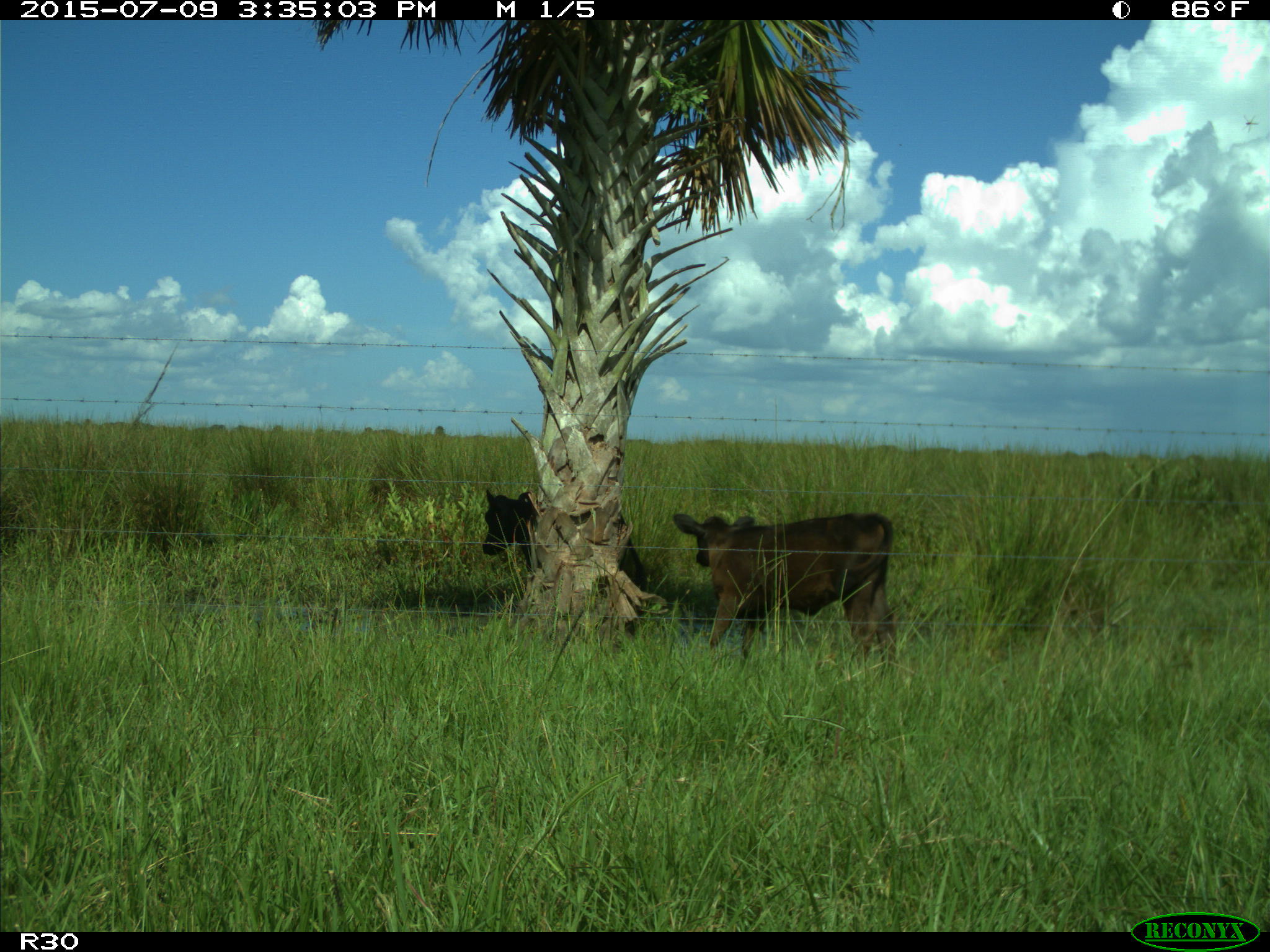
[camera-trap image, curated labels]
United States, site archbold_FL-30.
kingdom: Animalia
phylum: Chordata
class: Mammalia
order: Artiodactyla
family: Bovidae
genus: Bos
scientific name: Bos taurus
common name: domestic cow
Bos taurus (domestic cow).